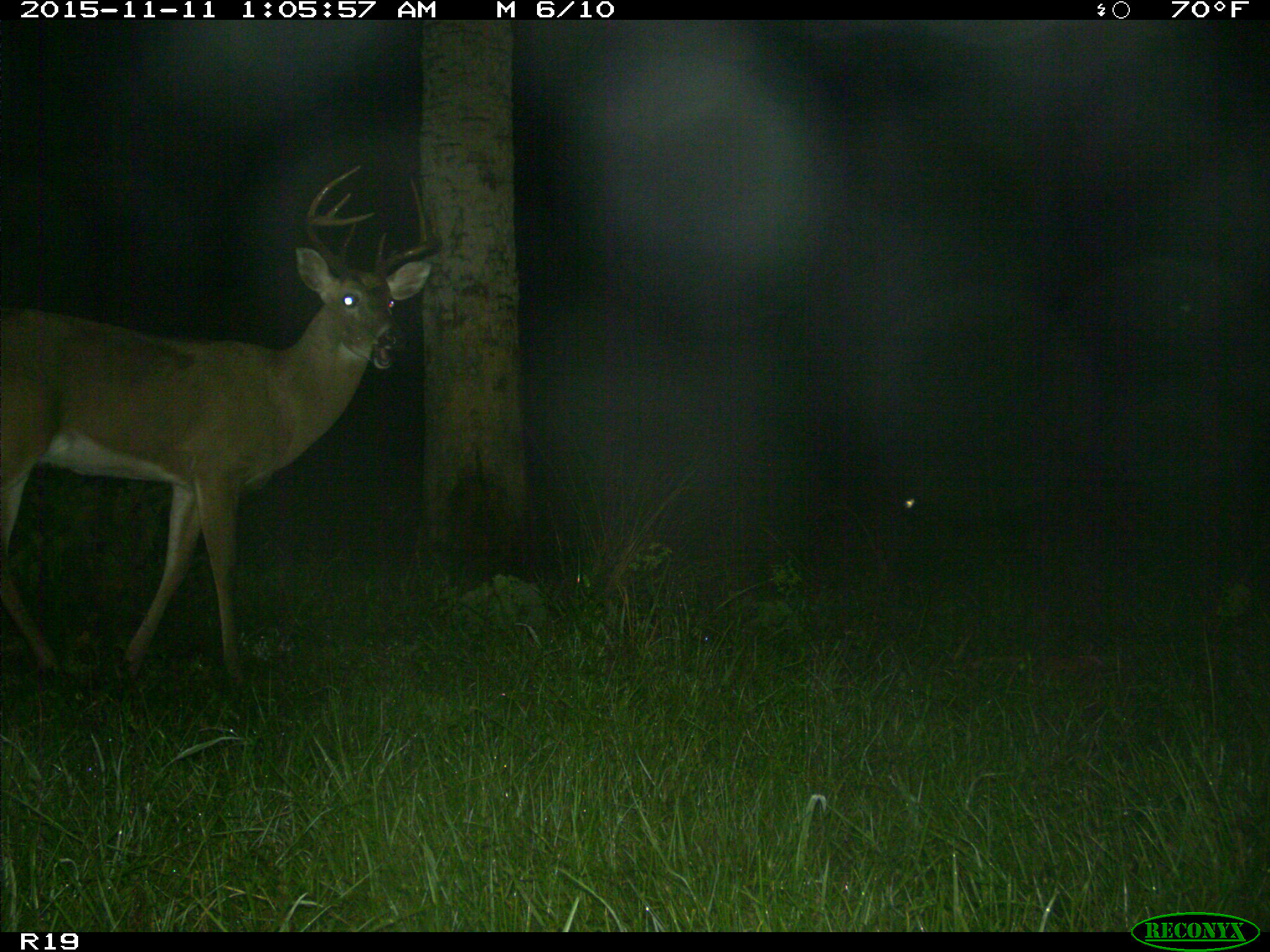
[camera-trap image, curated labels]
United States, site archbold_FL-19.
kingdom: Animalia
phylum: Chordata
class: Mammalia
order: Artiodactyla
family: Cervidae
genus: Odocoileus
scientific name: Odocoileus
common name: deer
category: unidentified deer